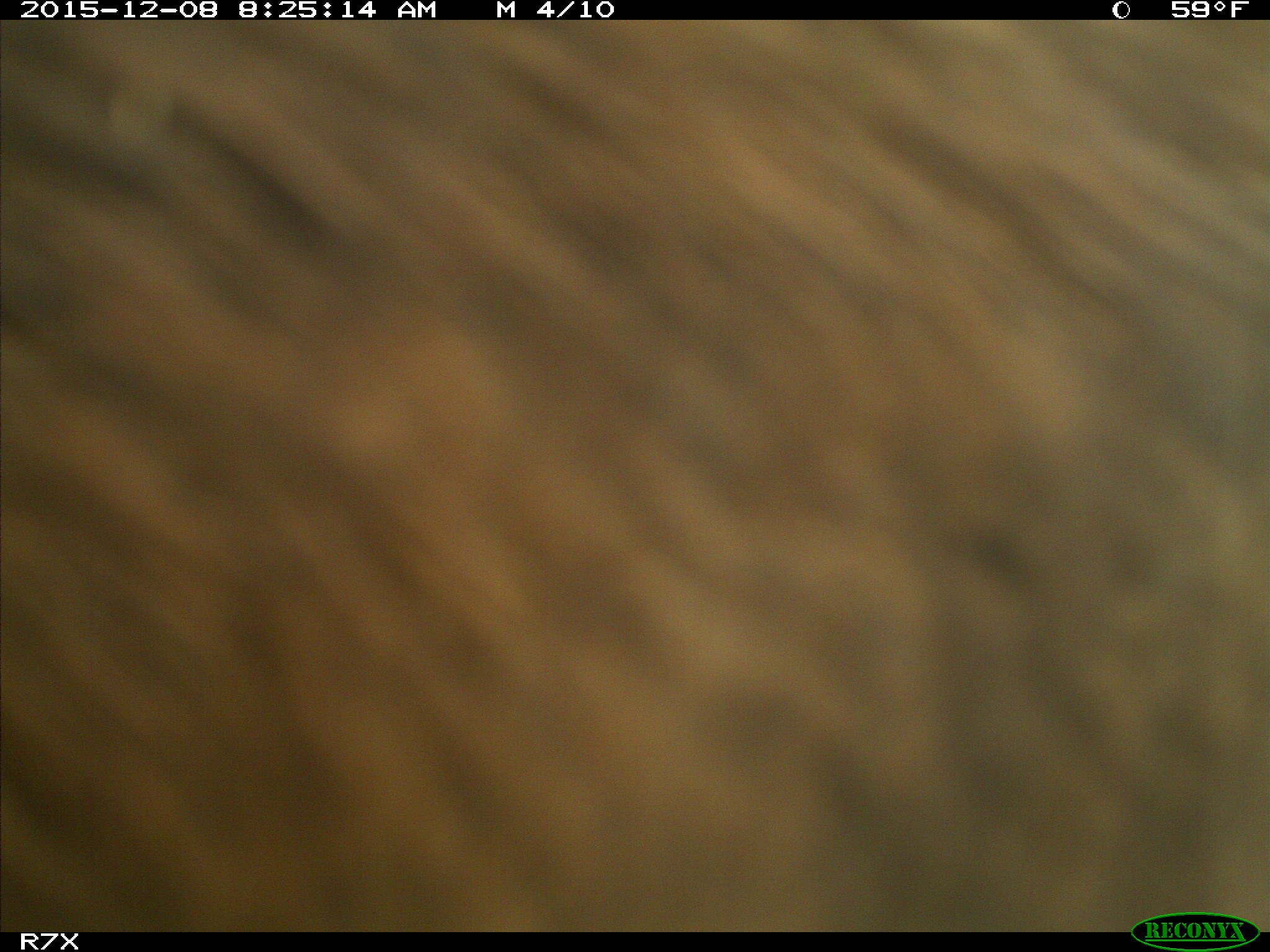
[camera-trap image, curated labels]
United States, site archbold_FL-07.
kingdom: Animalia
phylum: Chordata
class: Mammalia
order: Artiodactyla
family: Bovidae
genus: Bos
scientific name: Bos taurus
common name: domestic cow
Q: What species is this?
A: Bos taurus (domestic cow).